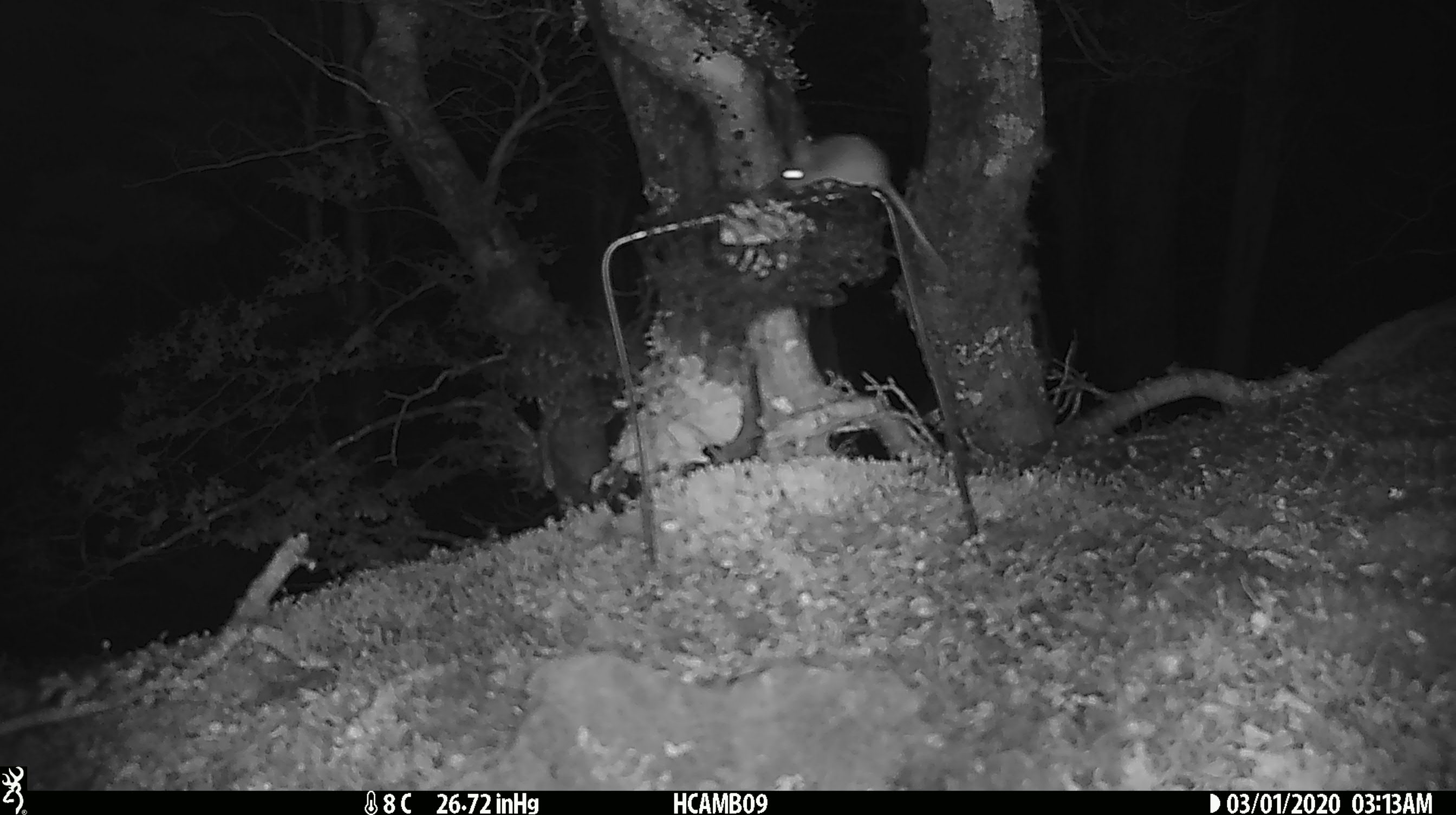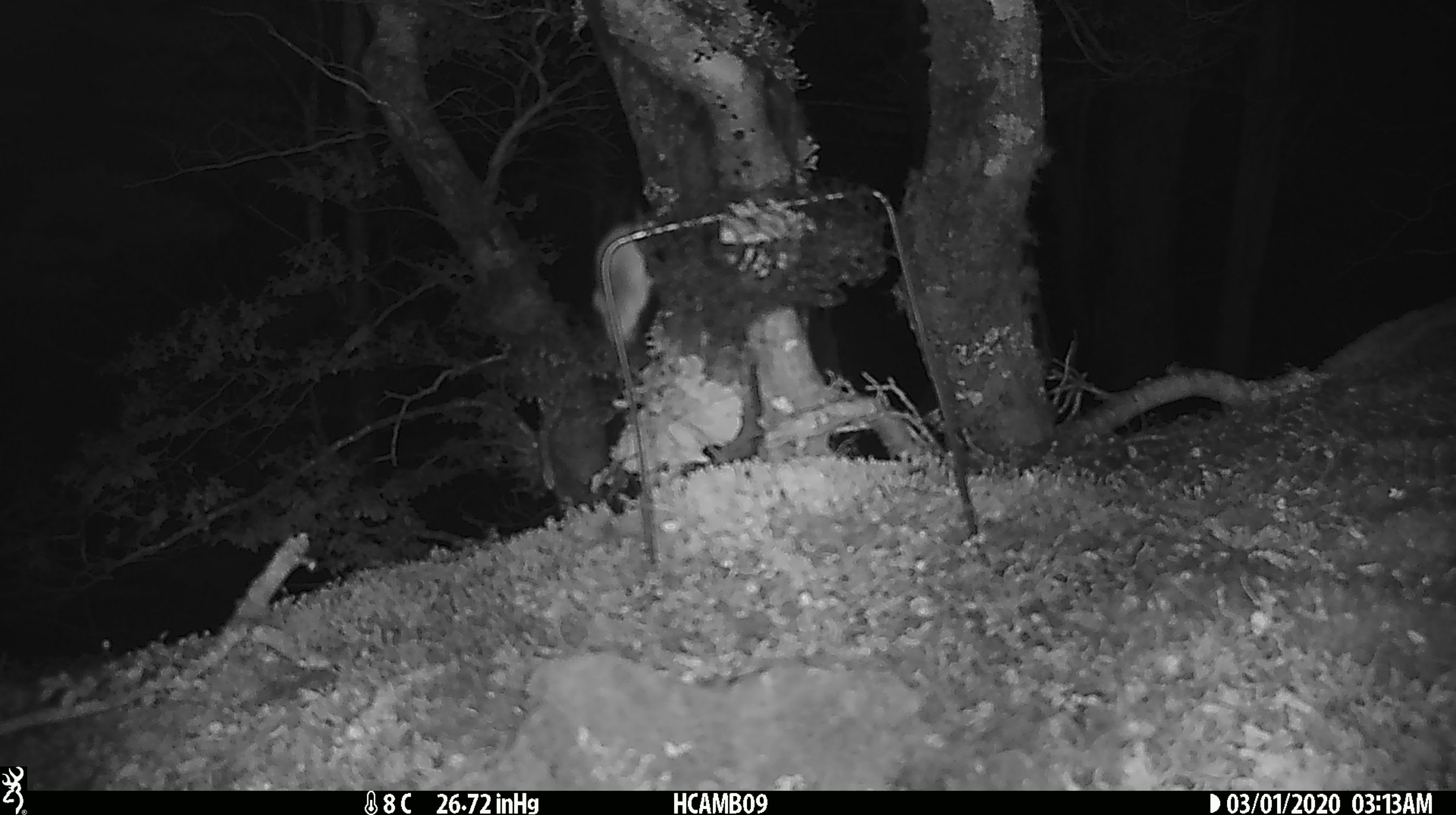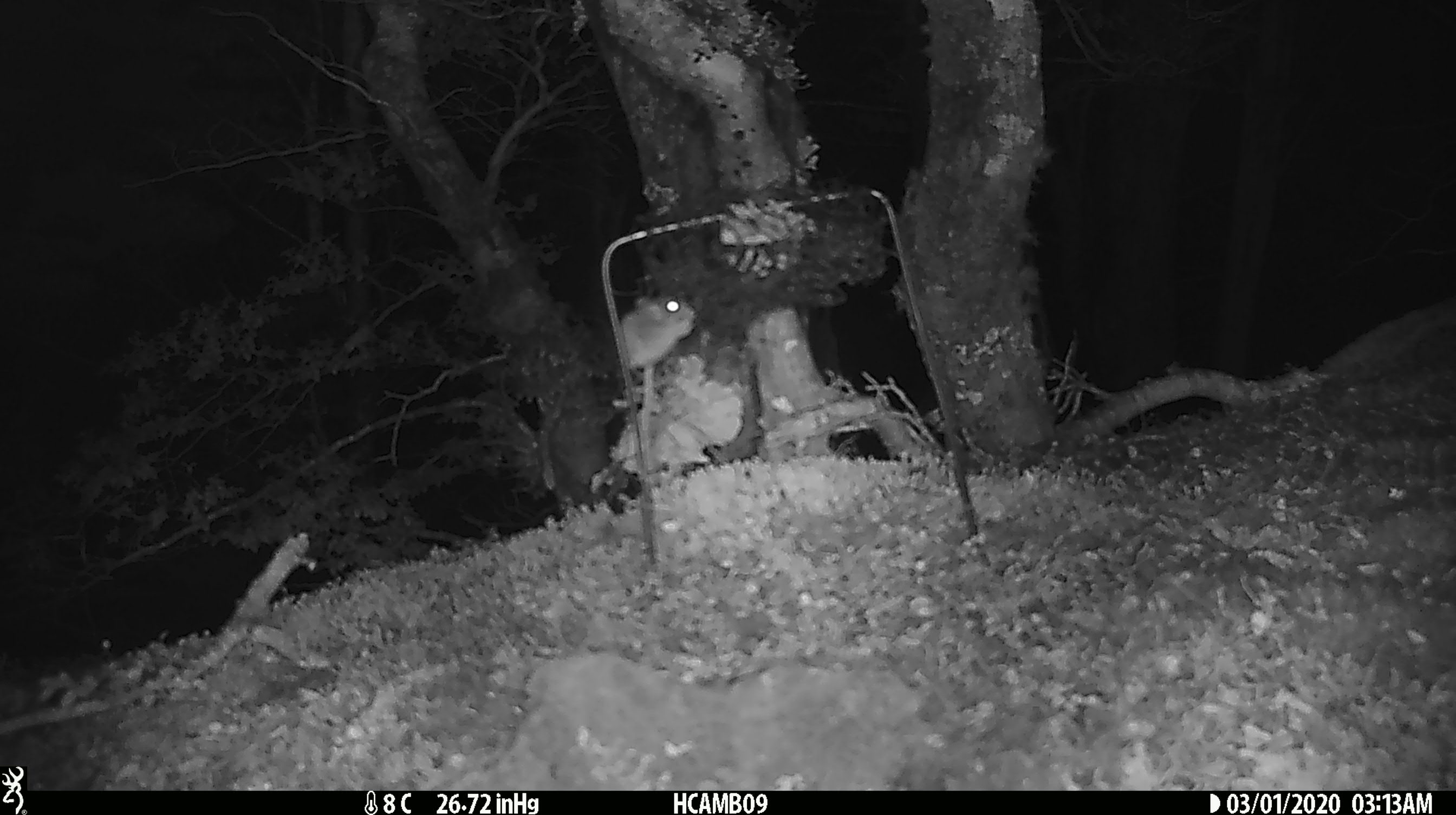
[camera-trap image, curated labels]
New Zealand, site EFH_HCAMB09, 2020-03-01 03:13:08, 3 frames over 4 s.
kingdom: Animalia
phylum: Chordata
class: Mammalia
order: Rodentia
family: Muridae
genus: Mus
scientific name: Mus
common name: mouse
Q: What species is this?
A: Mouse (Mus).